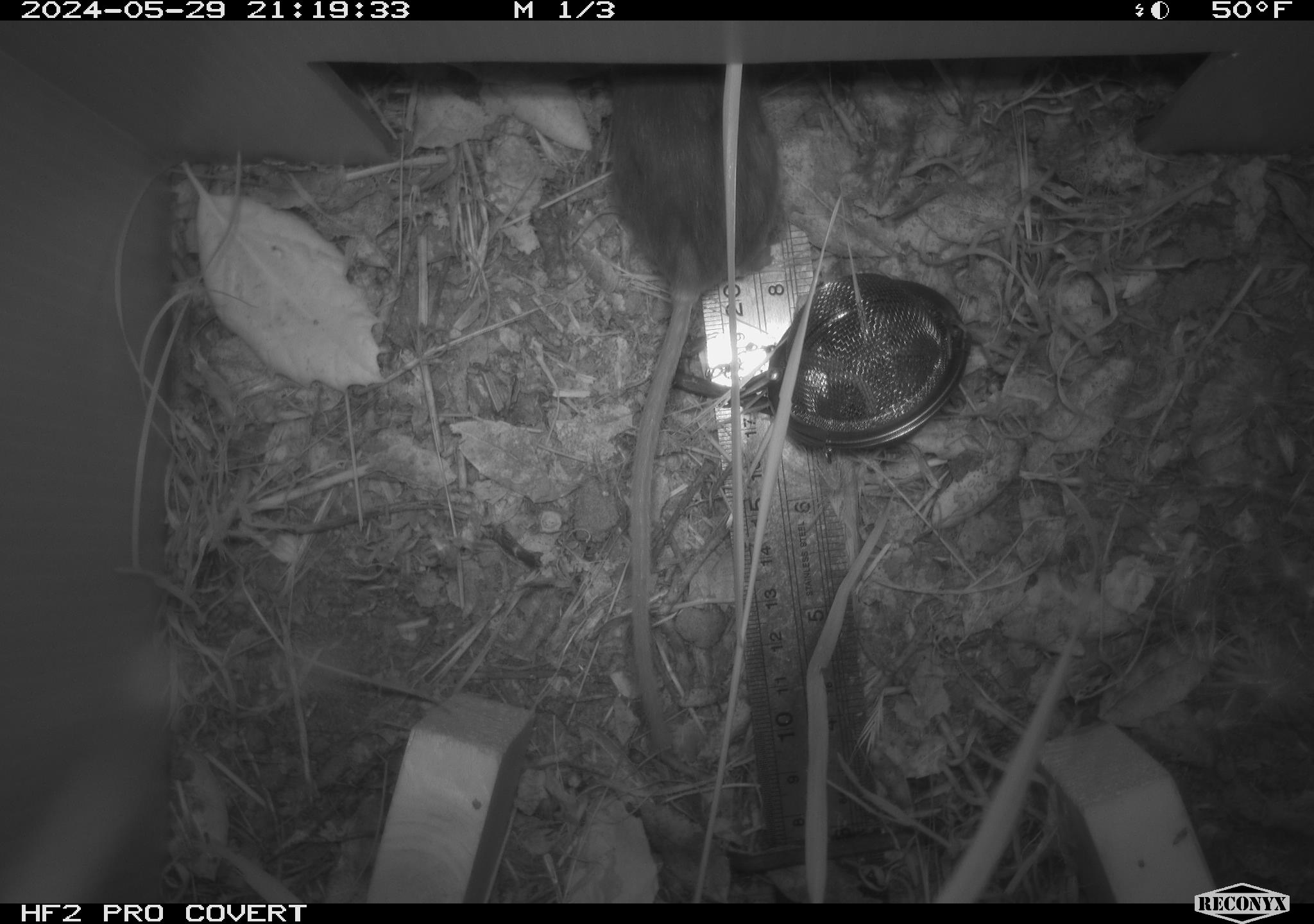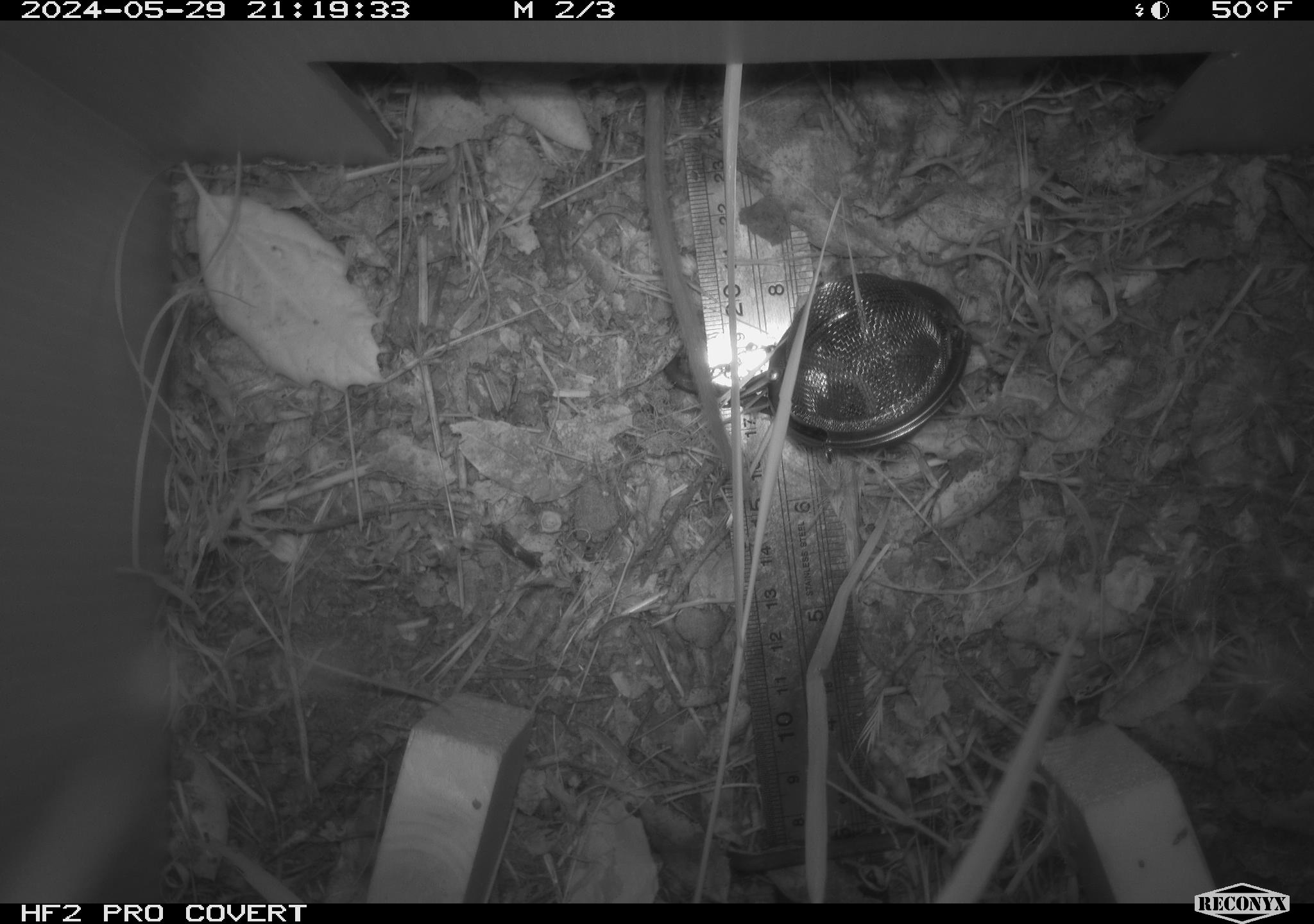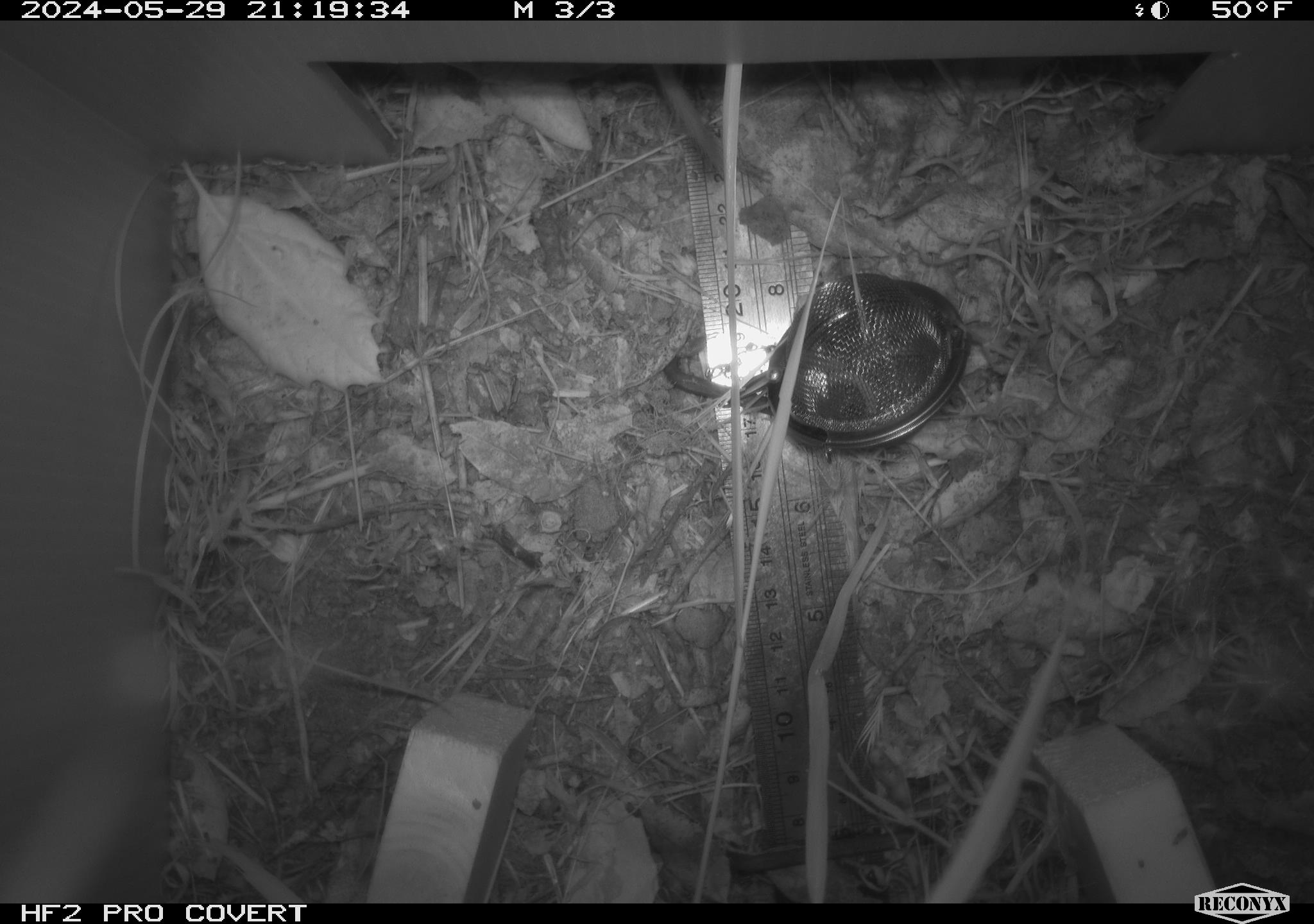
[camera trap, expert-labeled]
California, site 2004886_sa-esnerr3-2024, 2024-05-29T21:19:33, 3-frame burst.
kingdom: Animalia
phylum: Chordata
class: Mammalia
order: Rodentia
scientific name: Rodentia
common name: rodent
Rodent (Rodentia).